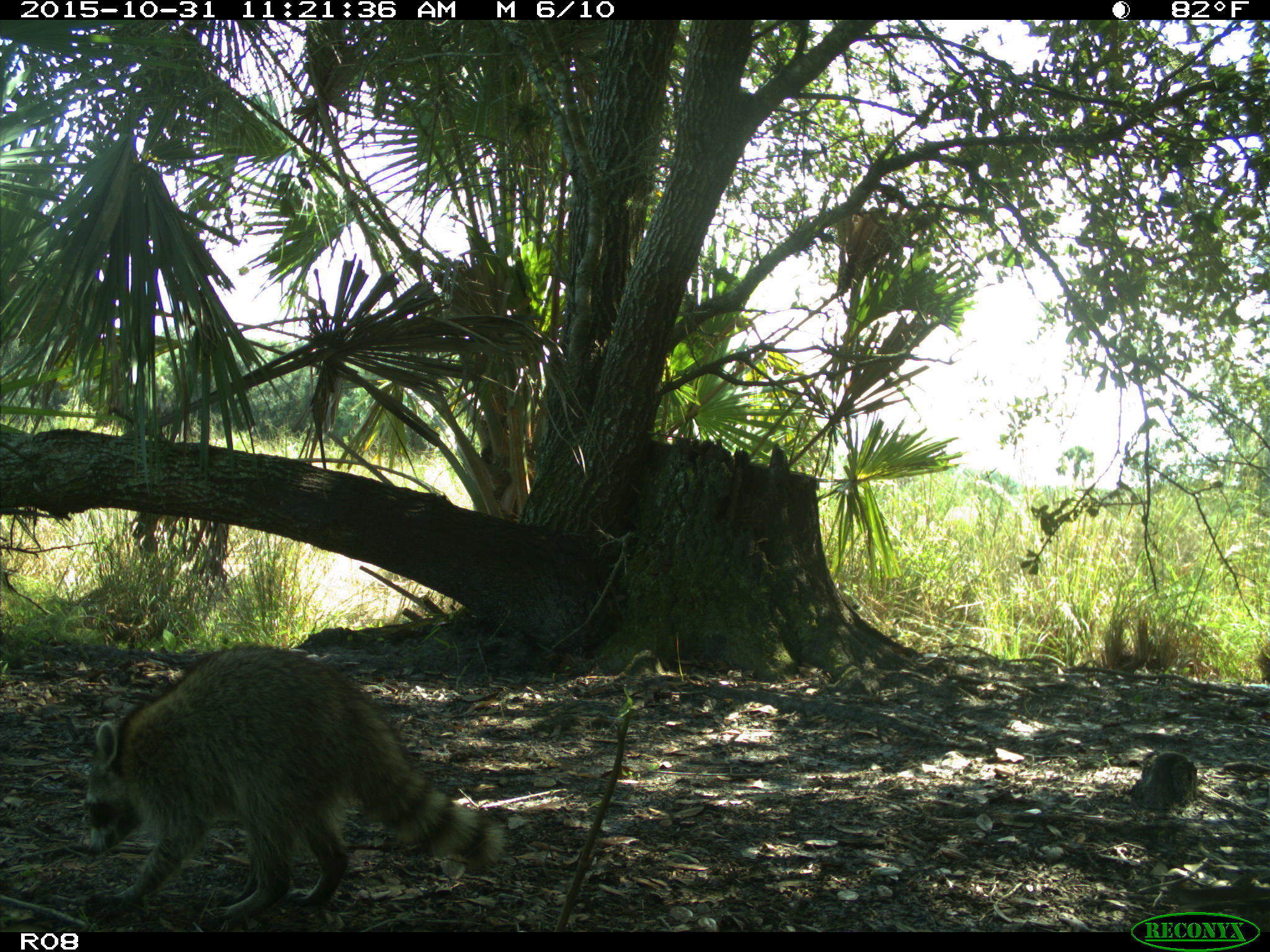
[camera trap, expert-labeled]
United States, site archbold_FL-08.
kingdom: Animalia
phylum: Chordata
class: Mammalia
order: Carnivora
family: Procyonidae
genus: Procyon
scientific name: Procyon lotor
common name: common raccoon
Procyon lotor (common raccoon).